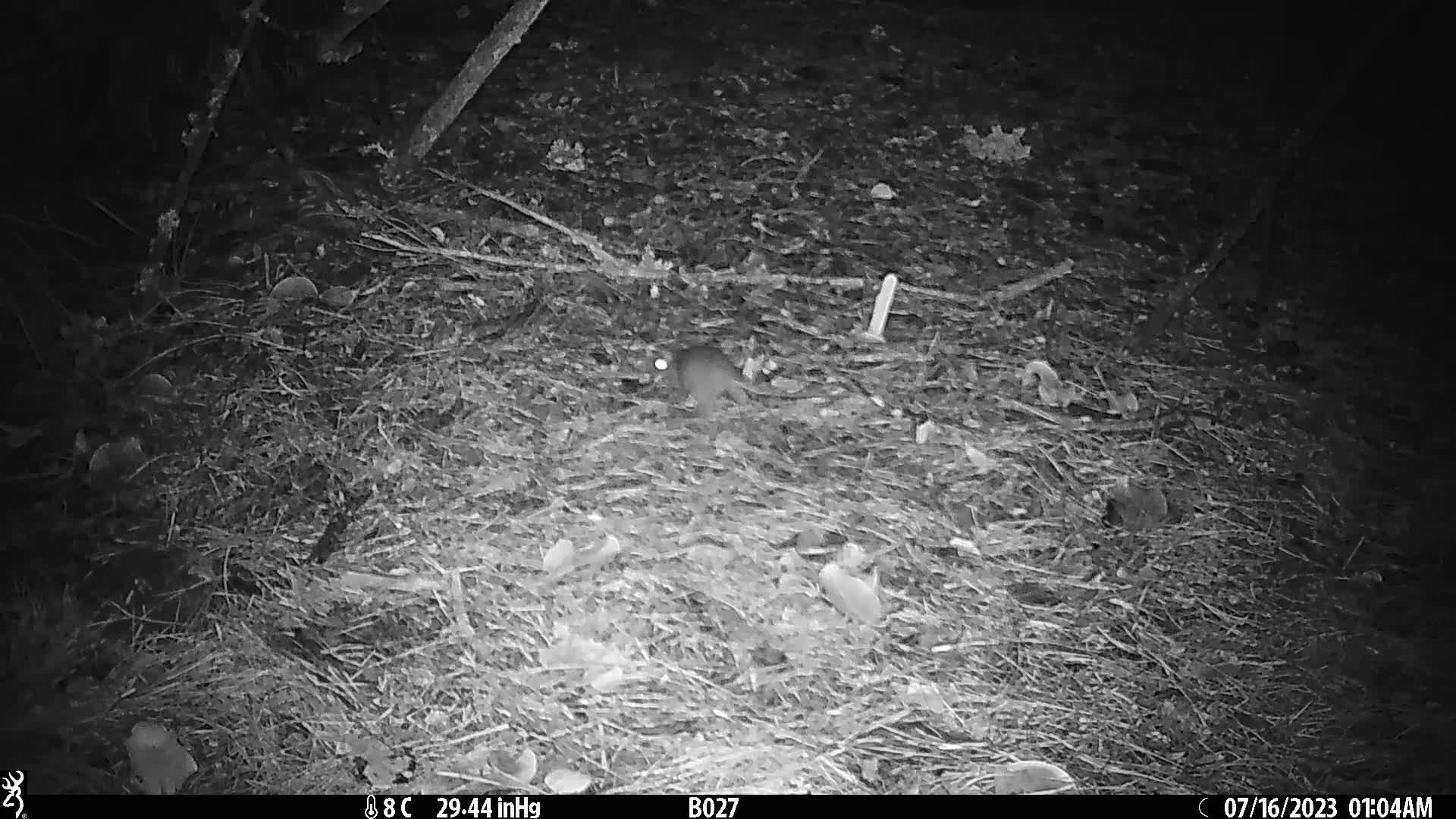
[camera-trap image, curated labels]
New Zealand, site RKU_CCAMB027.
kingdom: Animalia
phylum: Chordata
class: Mammalia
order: Rodentia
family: Muridae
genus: Rattus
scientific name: Rattus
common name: rat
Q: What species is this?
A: Rat (Rattus).